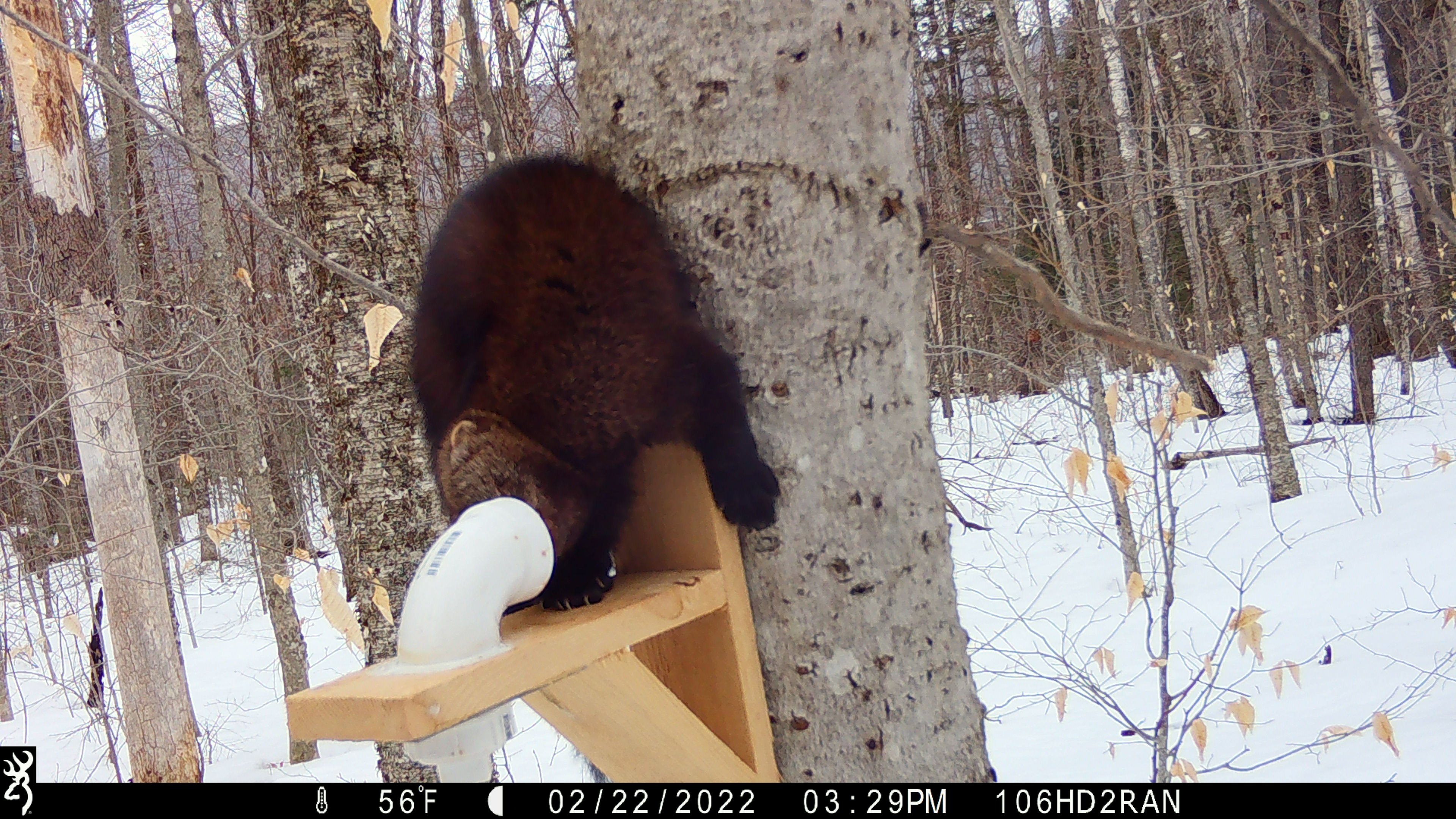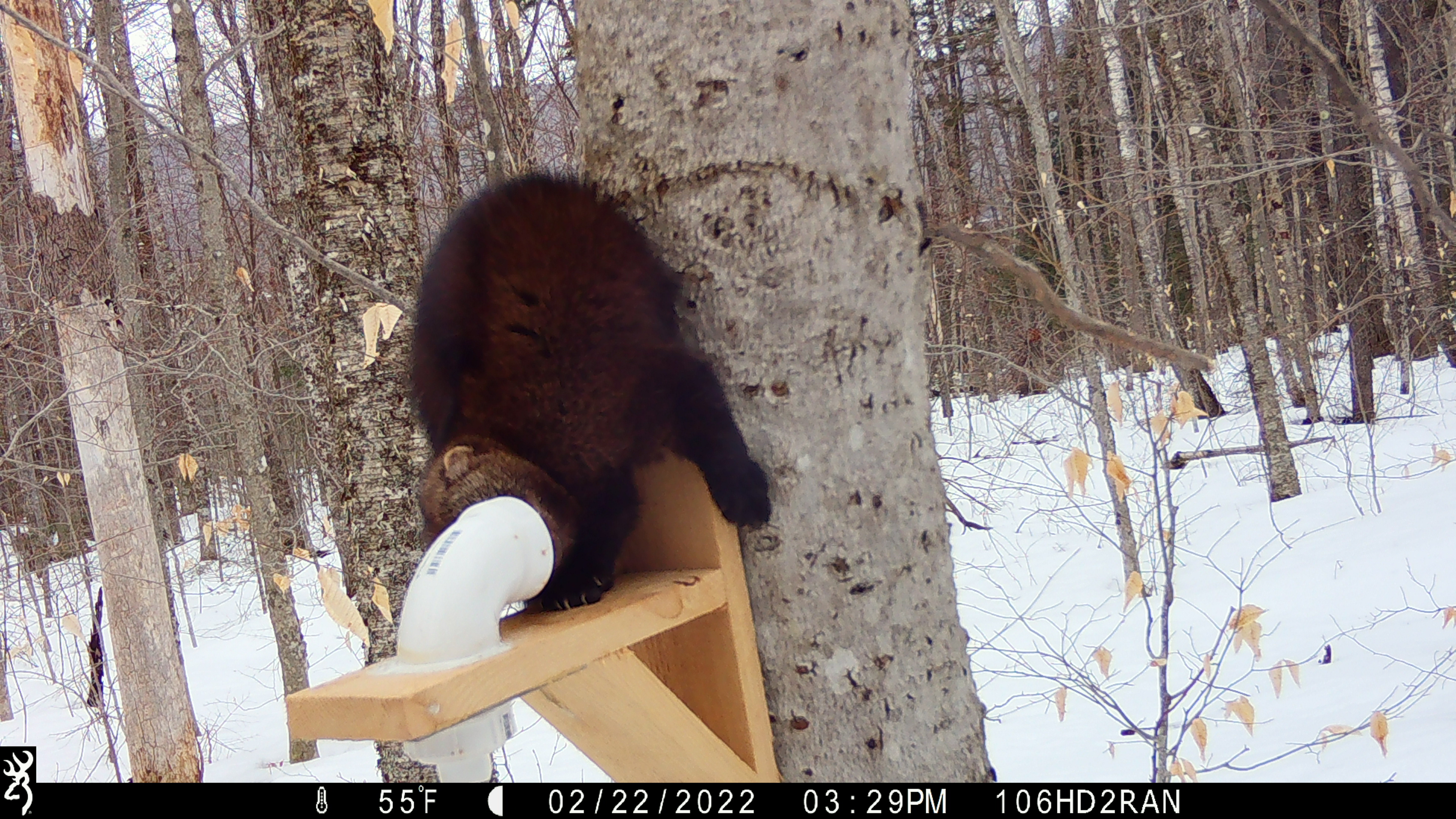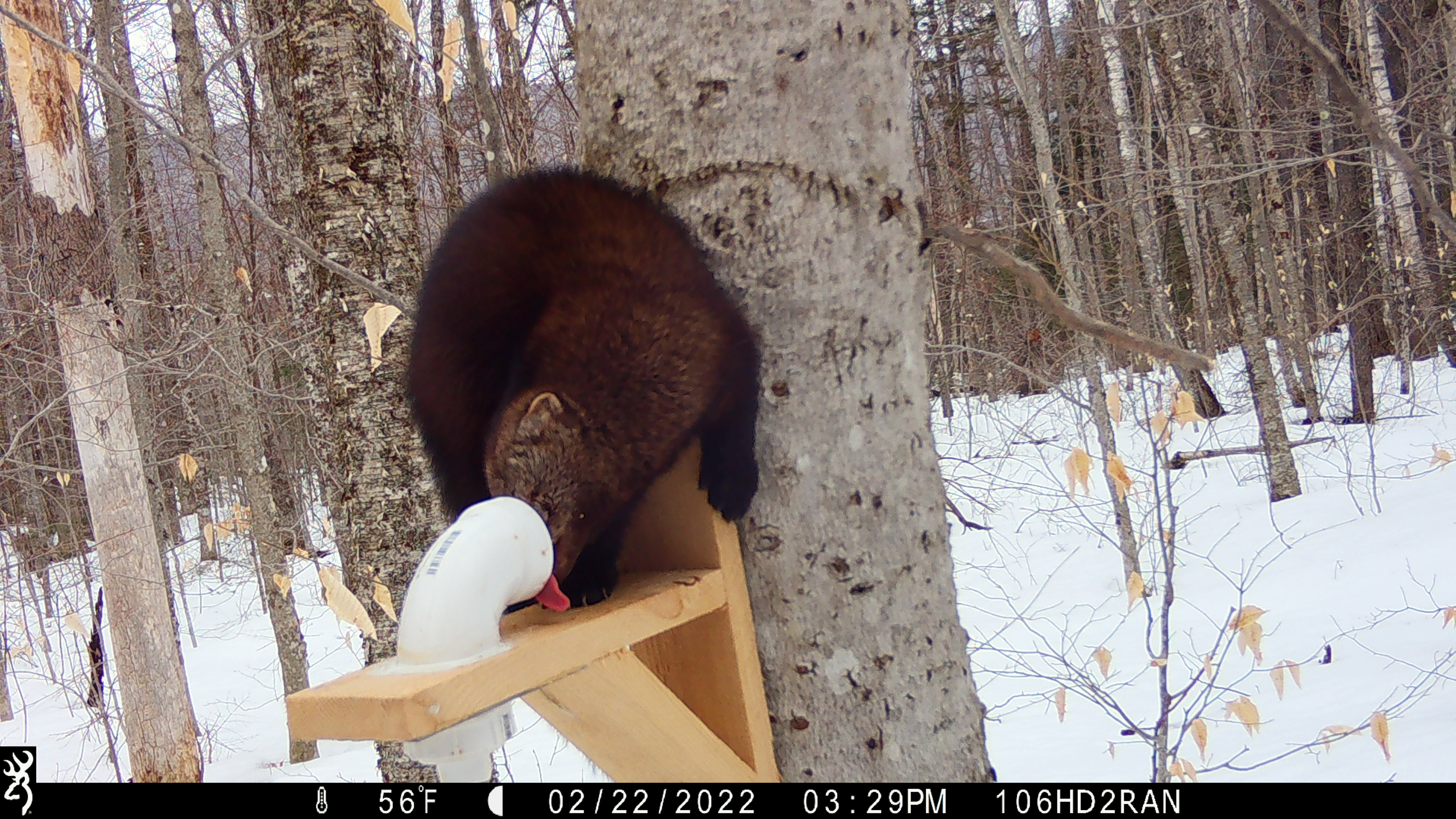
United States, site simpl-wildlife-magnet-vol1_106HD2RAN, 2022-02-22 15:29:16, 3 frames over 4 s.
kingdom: Animalia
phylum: Chordata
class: Mammalia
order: Carnivora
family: Mustelidae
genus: Pekania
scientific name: Pekania pennanti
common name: fisher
Fisher (Pekania pennanti).